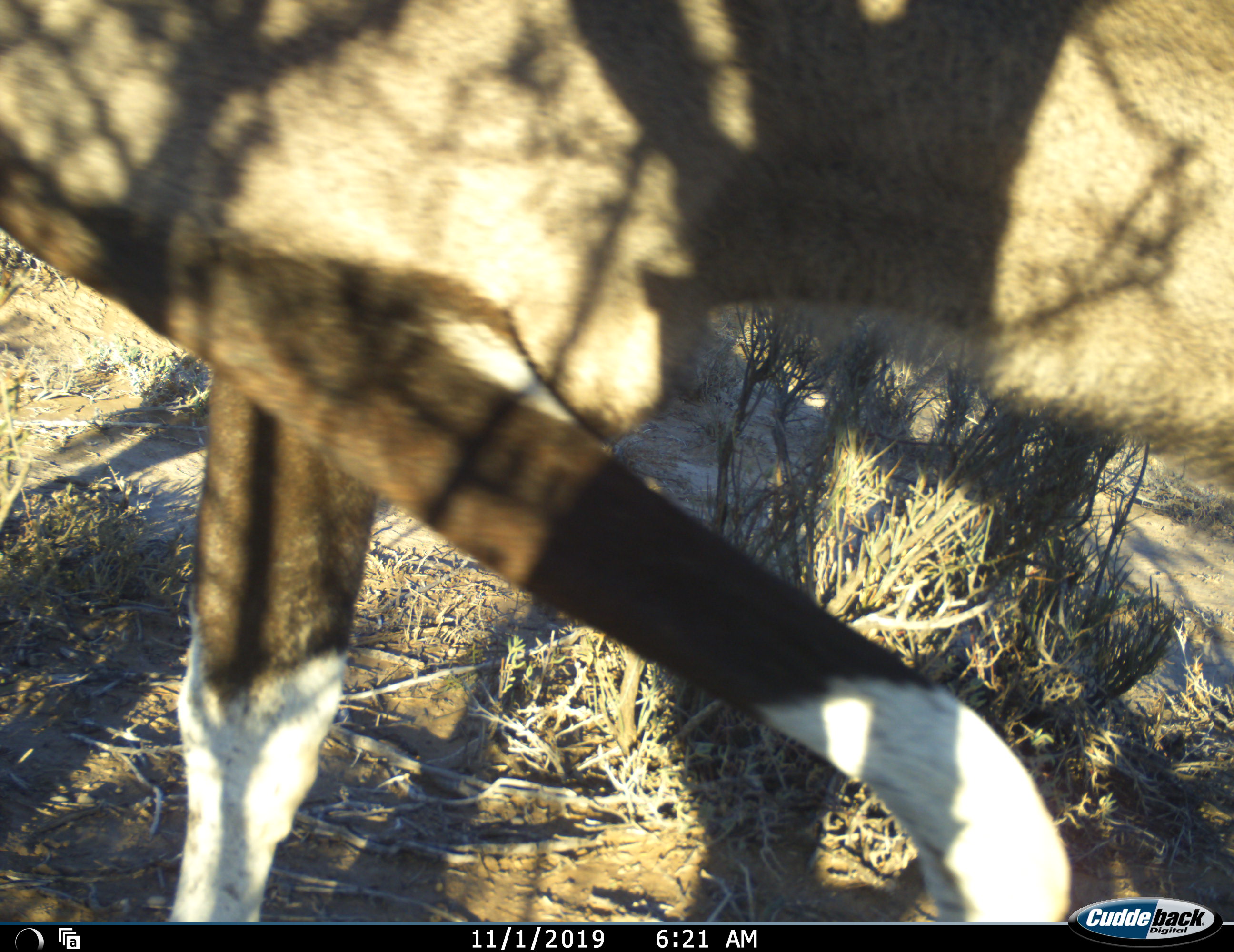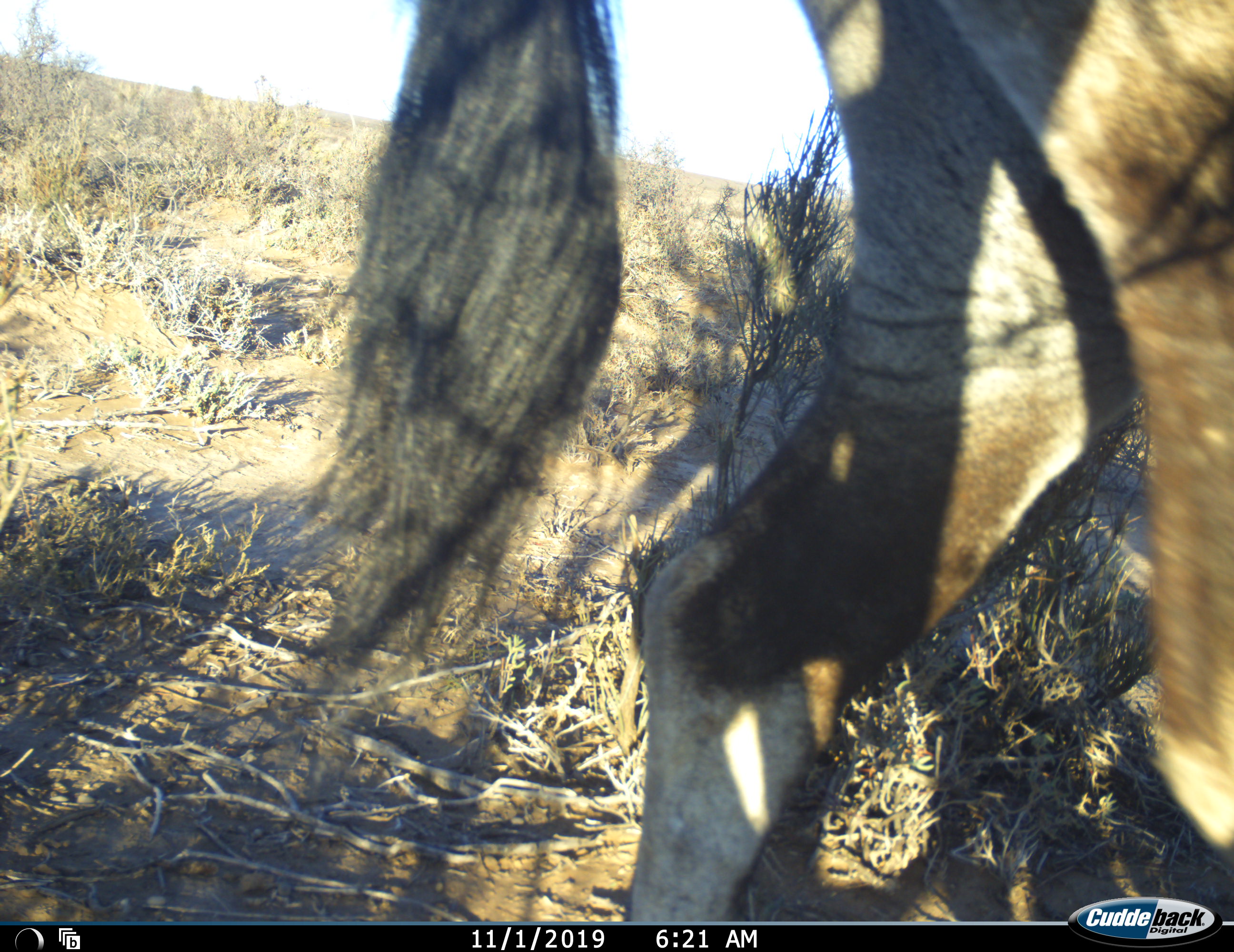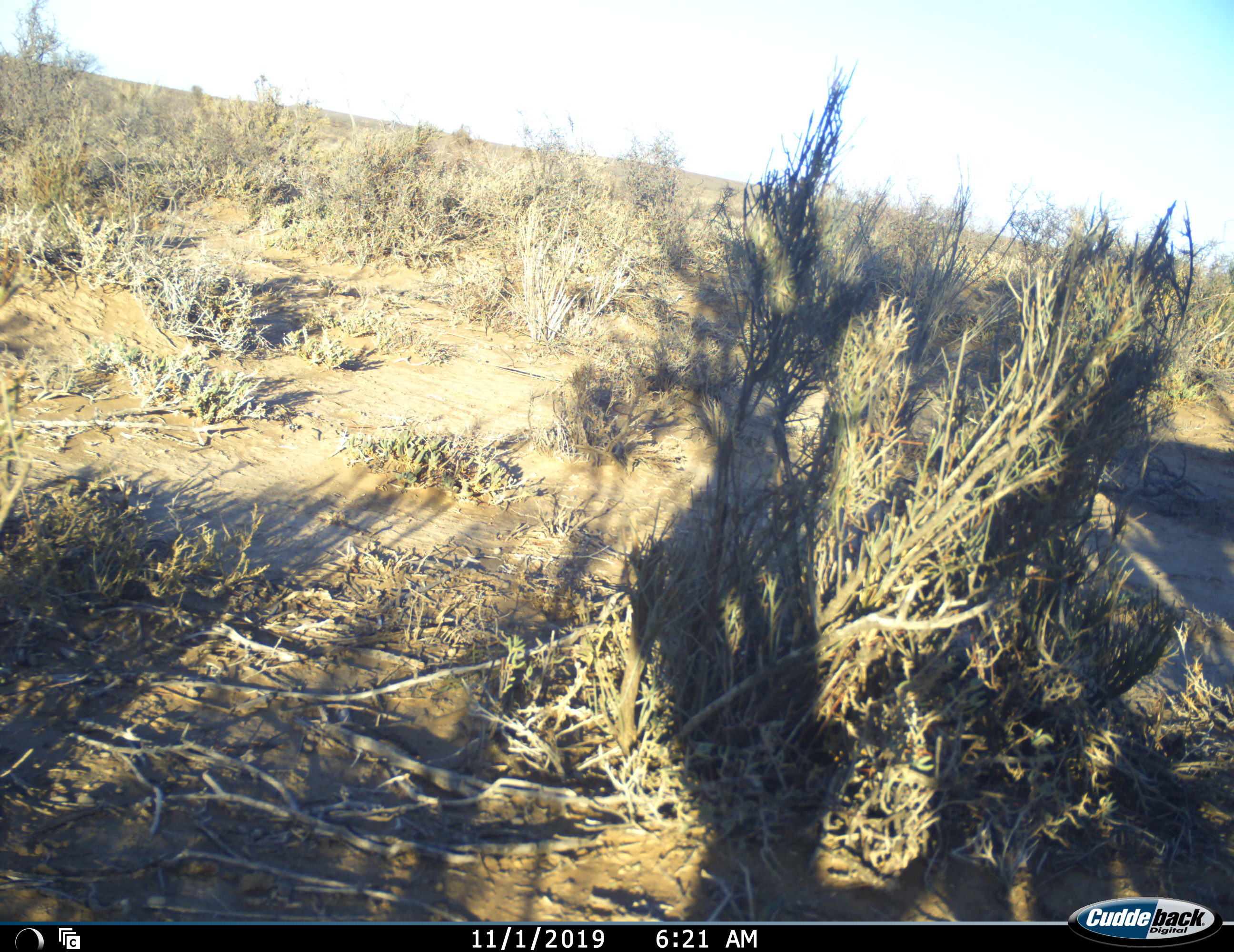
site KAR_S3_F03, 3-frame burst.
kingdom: Animalia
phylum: Chordata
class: Mammalia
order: Artiodactyla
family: Bovidae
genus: Oryx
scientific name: Oryx gazella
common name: gemsbok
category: oryx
Oryx (gemsbok) (Oryx gazella), count 1. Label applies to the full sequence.